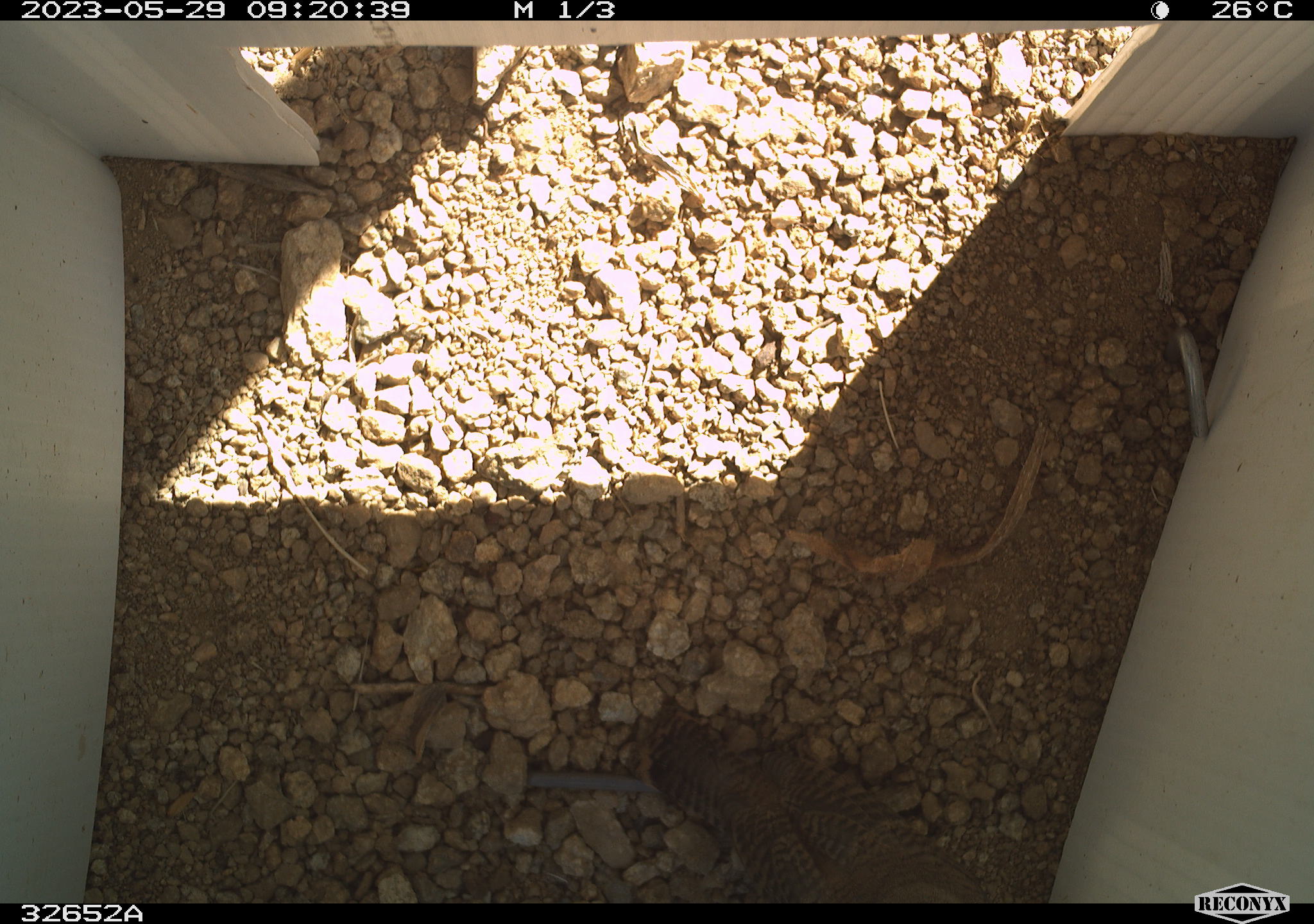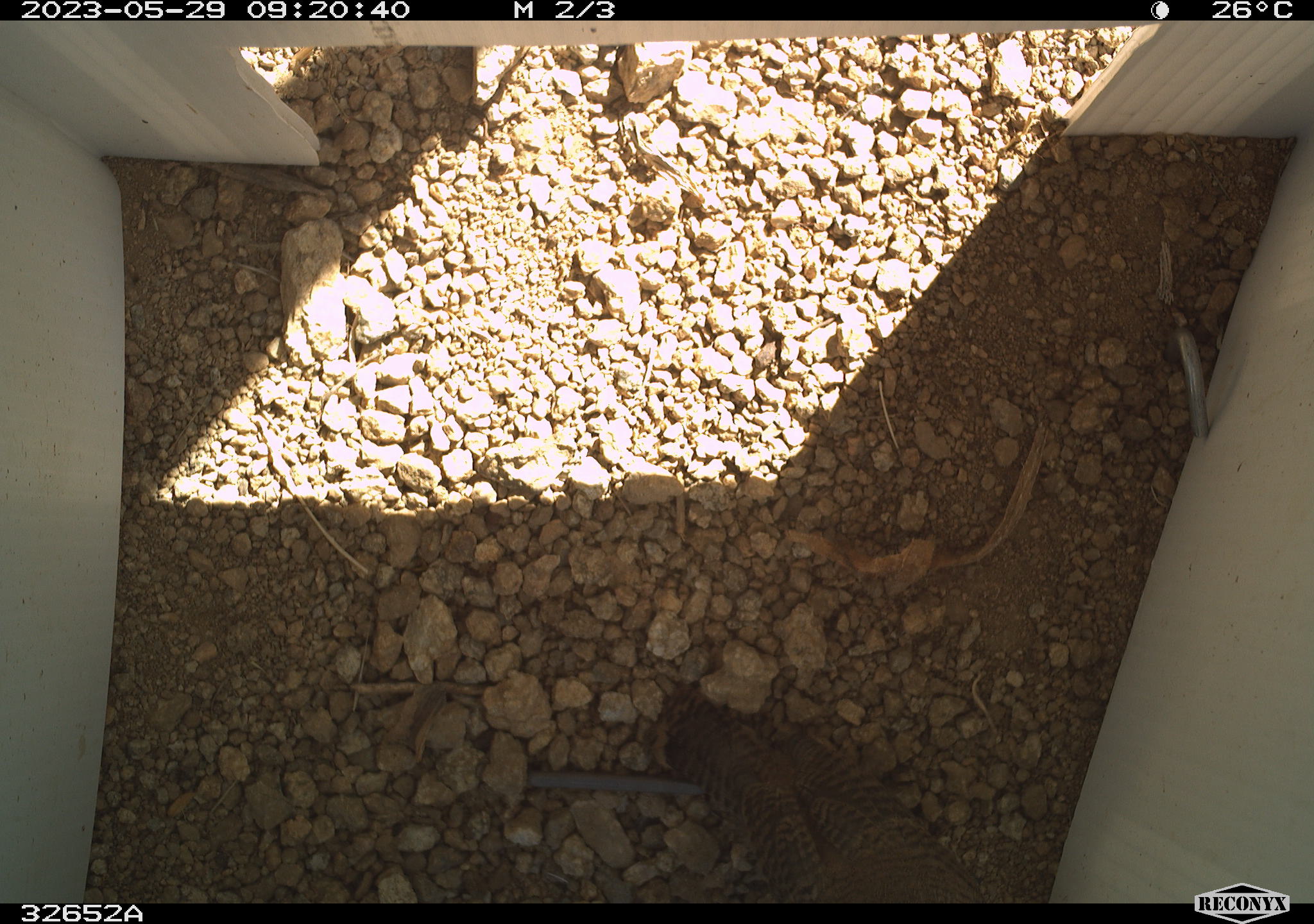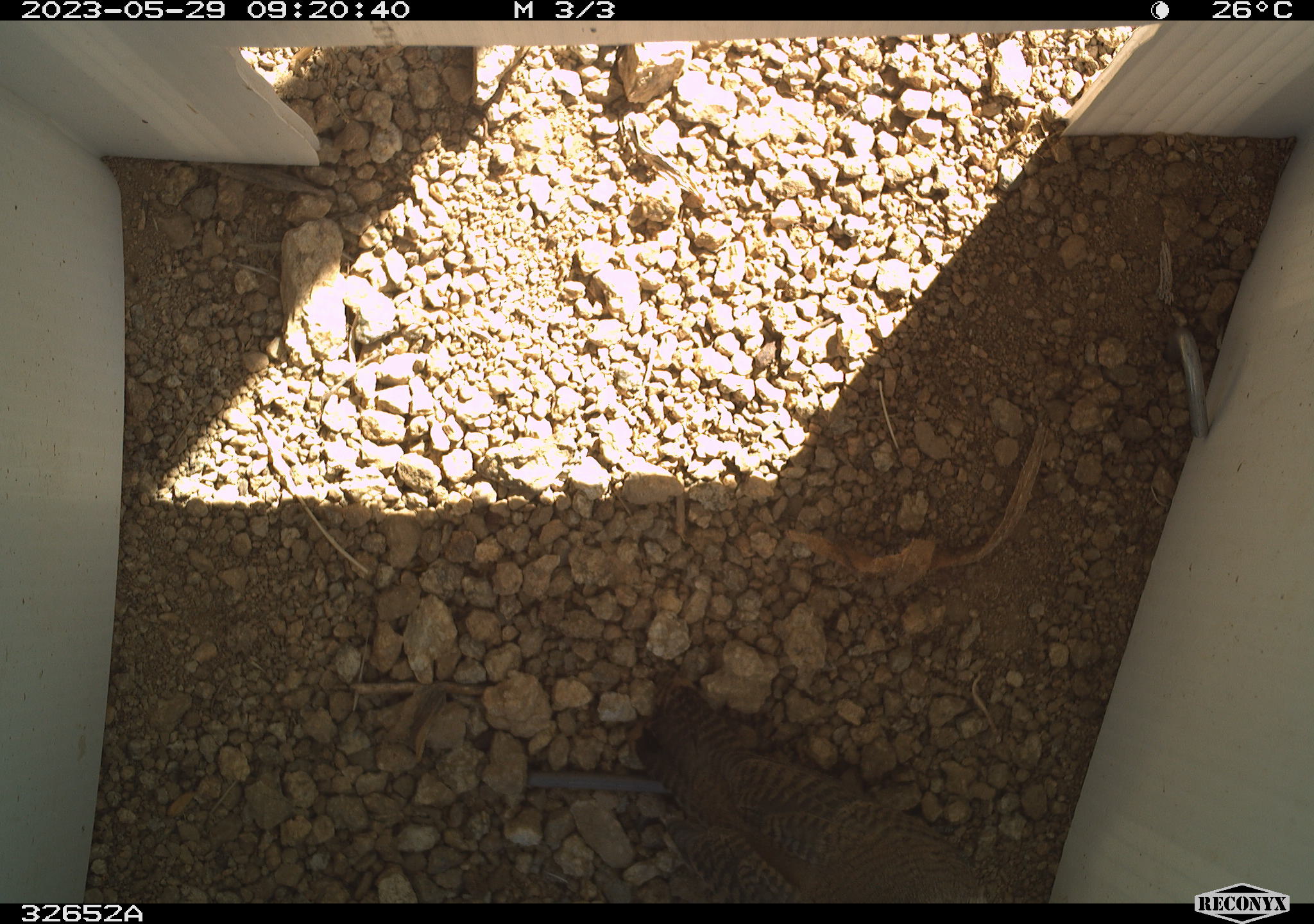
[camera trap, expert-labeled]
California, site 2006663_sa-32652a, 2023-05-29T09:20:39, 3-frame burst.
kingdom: Animalia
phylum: Chordata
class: Aves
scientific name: Aves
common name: bird